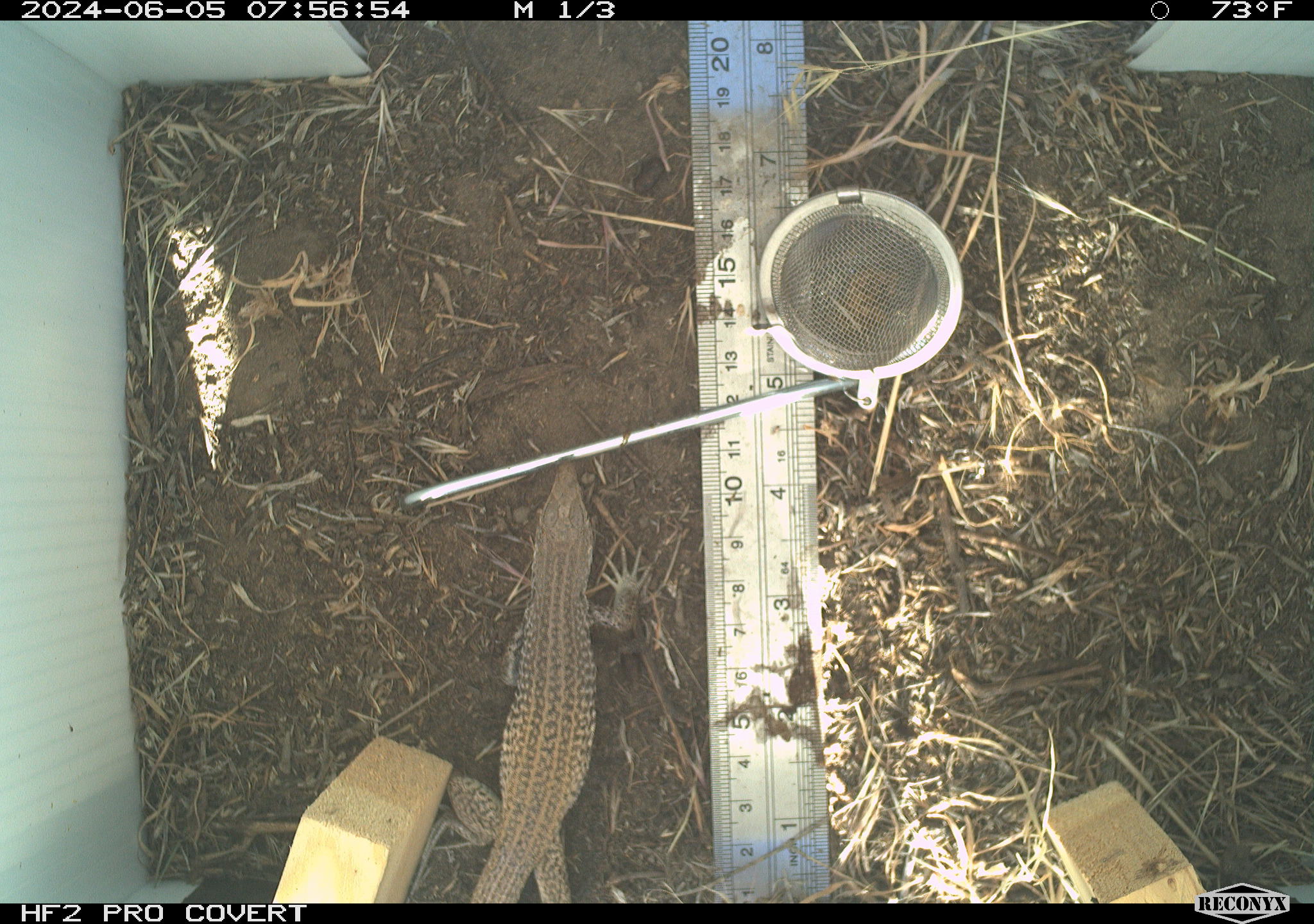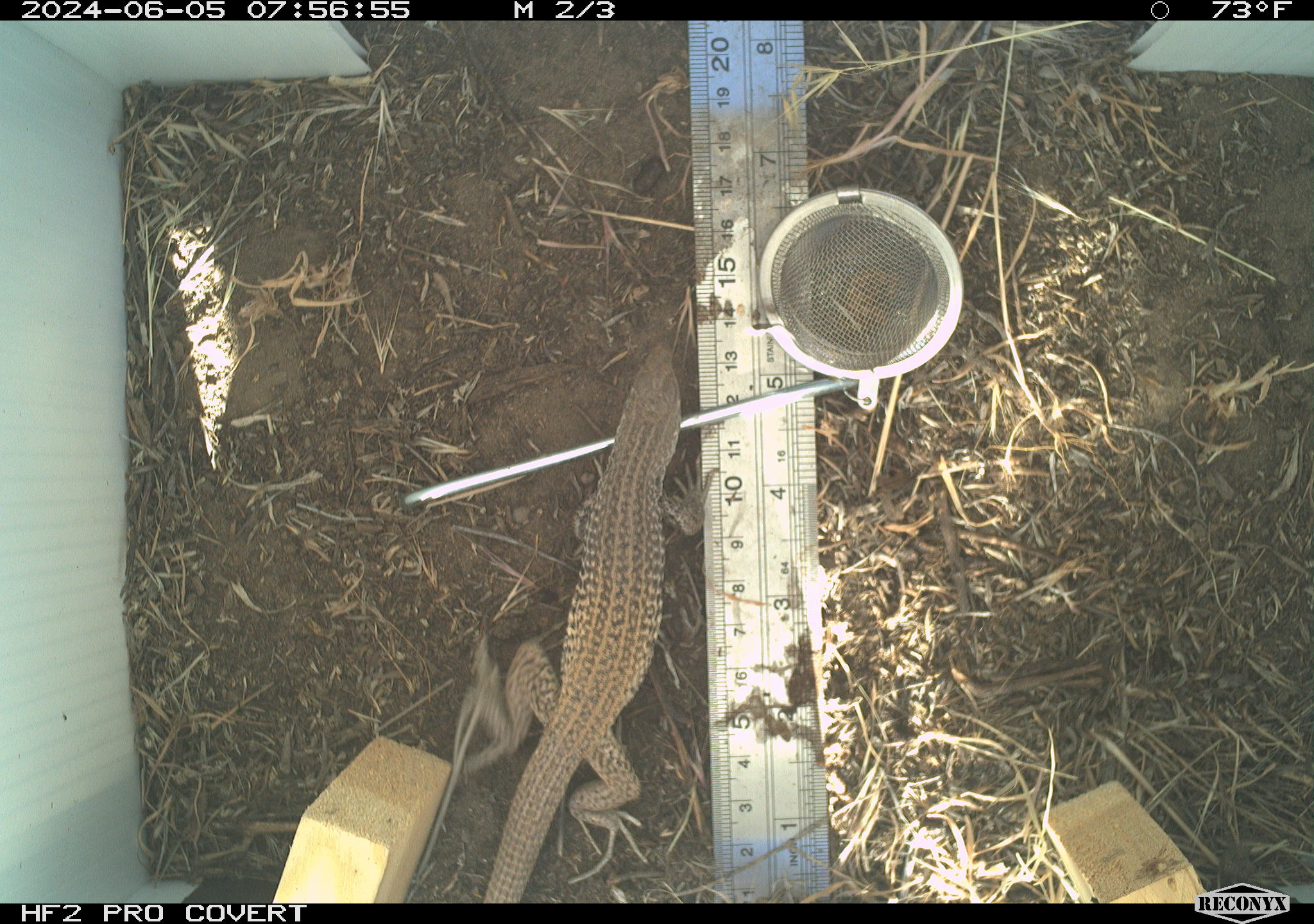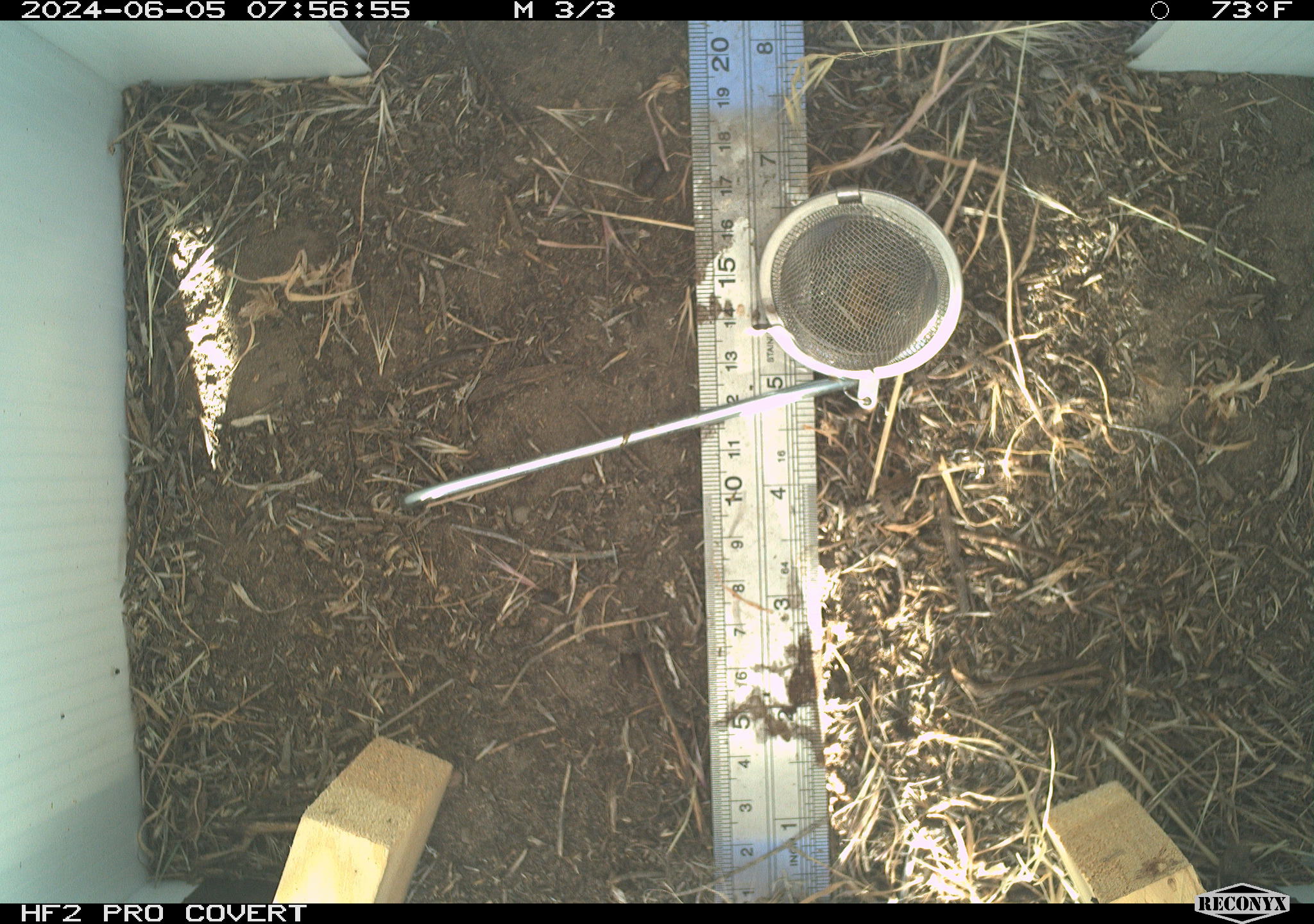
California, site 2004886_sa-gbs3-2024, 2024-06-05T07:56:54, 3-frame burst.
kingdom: Animalia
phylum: Chordata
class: Reptilia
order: Squamata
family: Teiidae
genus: Aspidoscelis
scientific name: Aspidoscelis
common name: whiptail lizards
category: aspidoscelis species